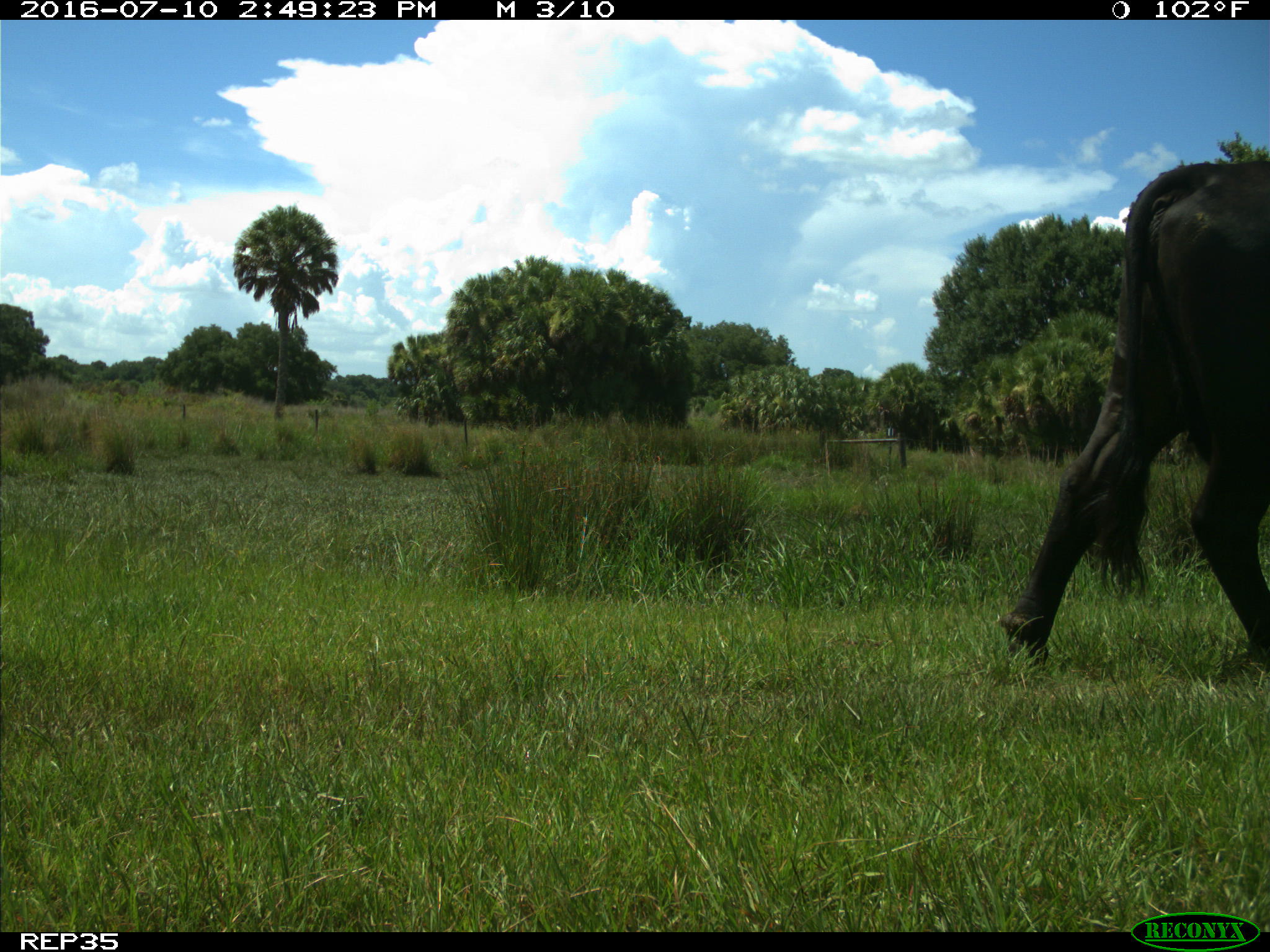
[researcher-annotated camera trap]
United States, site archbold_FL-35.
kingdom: Animalia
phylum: Chordata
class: Mammalia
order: Artiodactyla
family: Bovidae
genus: Bos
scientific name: Bos taurus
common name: domestic cow